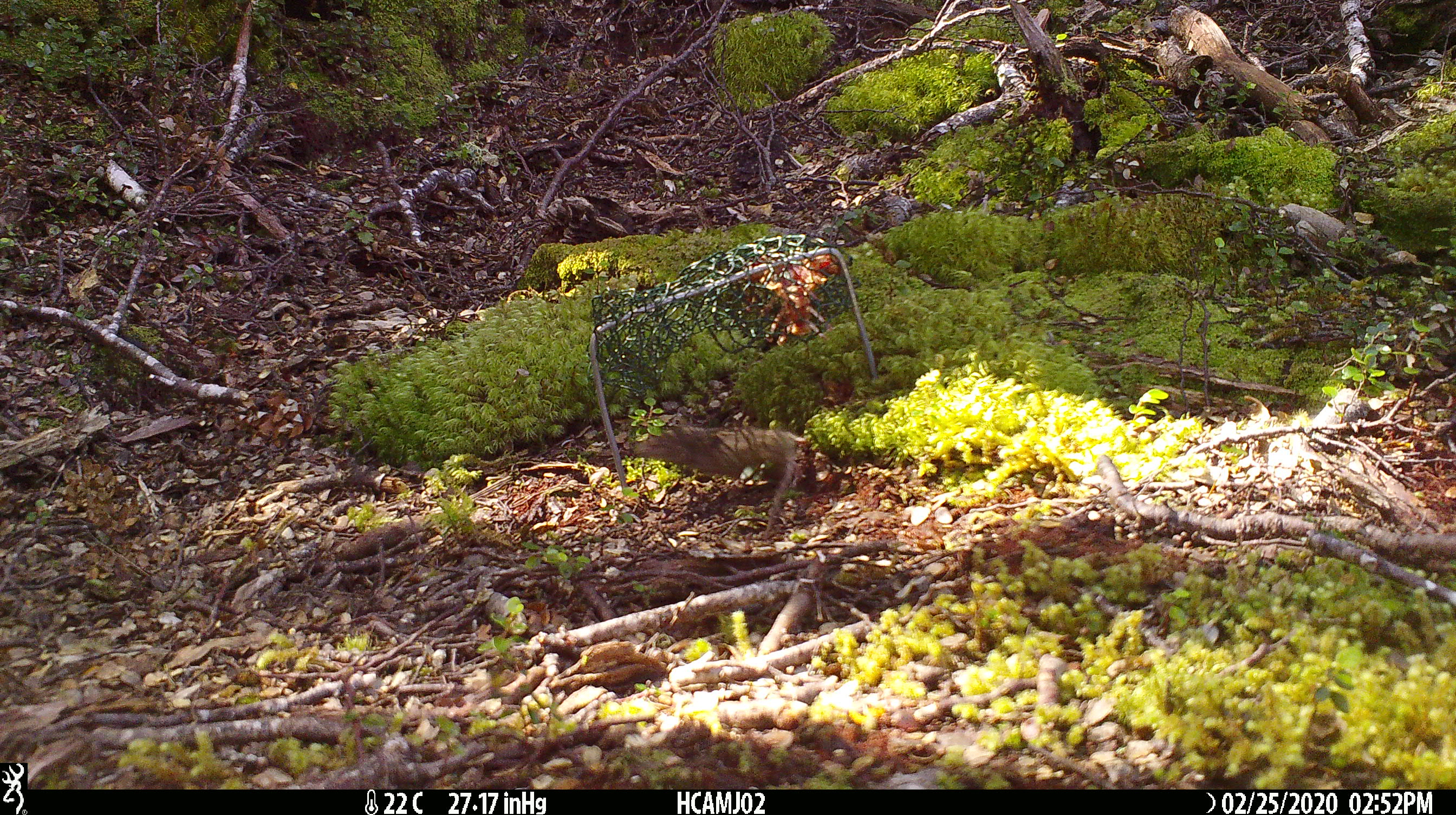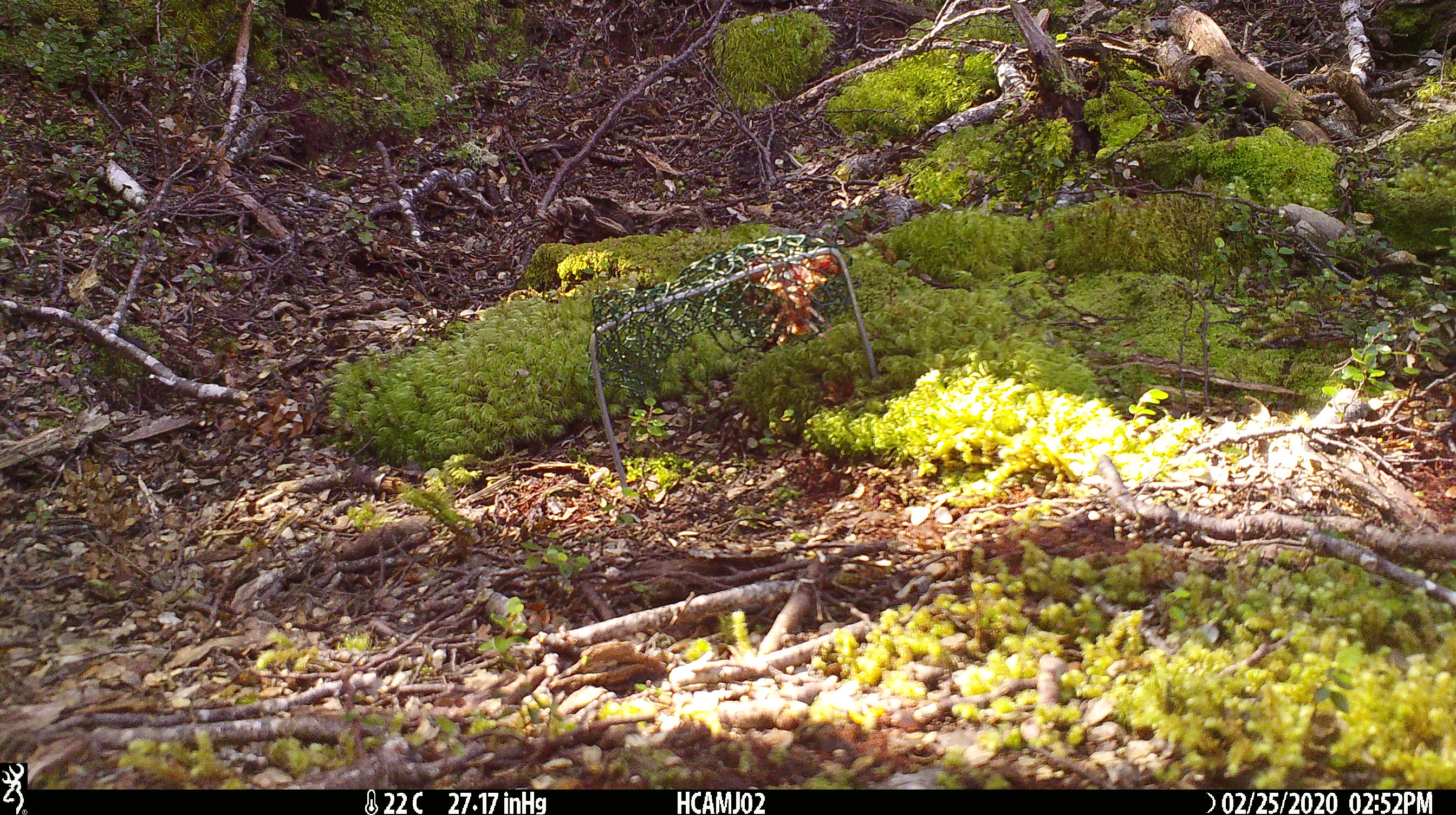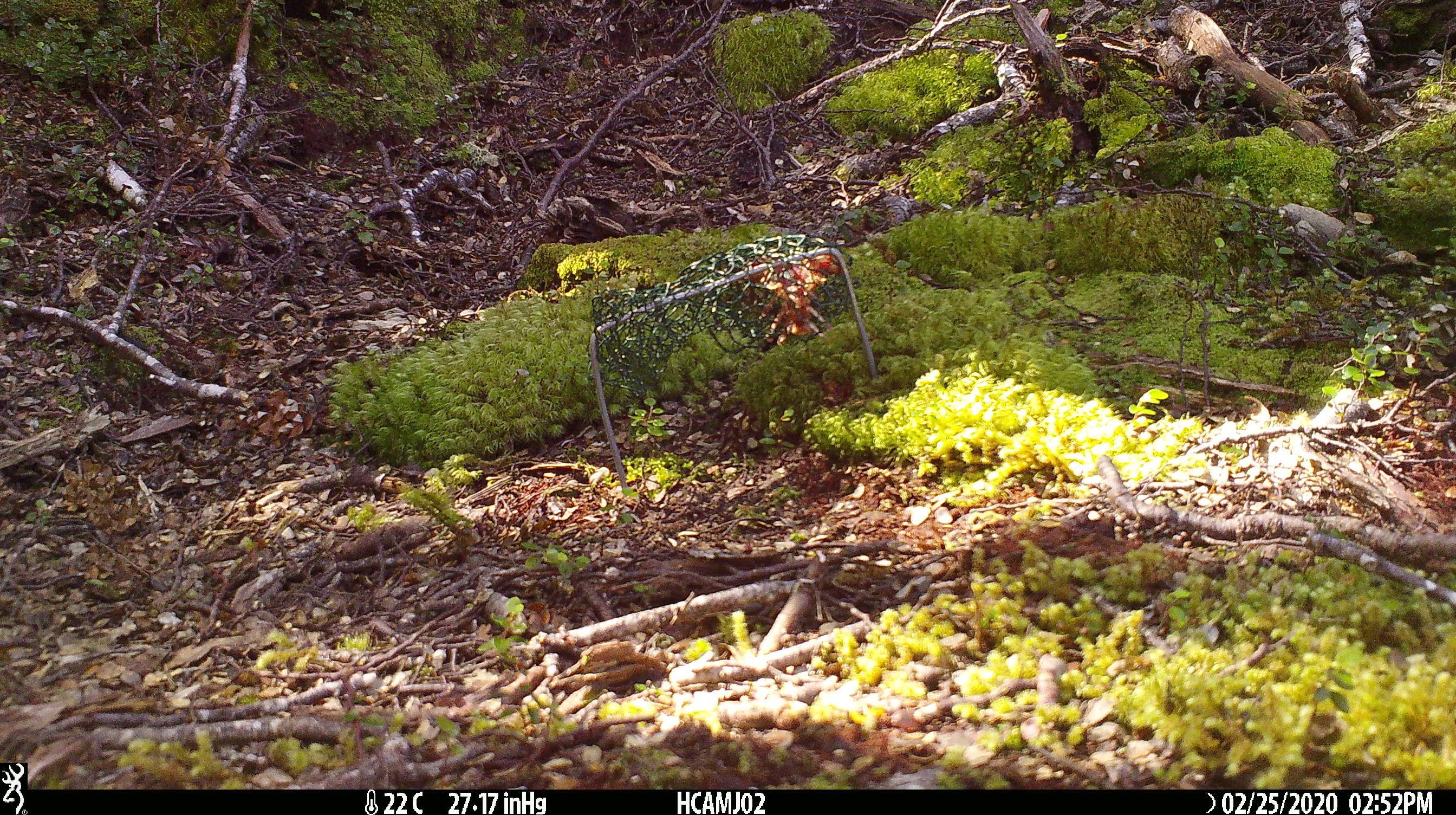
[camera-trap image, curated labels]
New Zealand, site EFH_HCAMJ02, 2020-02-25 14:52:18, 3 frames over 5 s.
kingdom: Animalia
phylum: Chordata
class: Mammalia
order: Rodentia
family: Muridae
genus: Mus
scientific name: Mus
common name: mouse